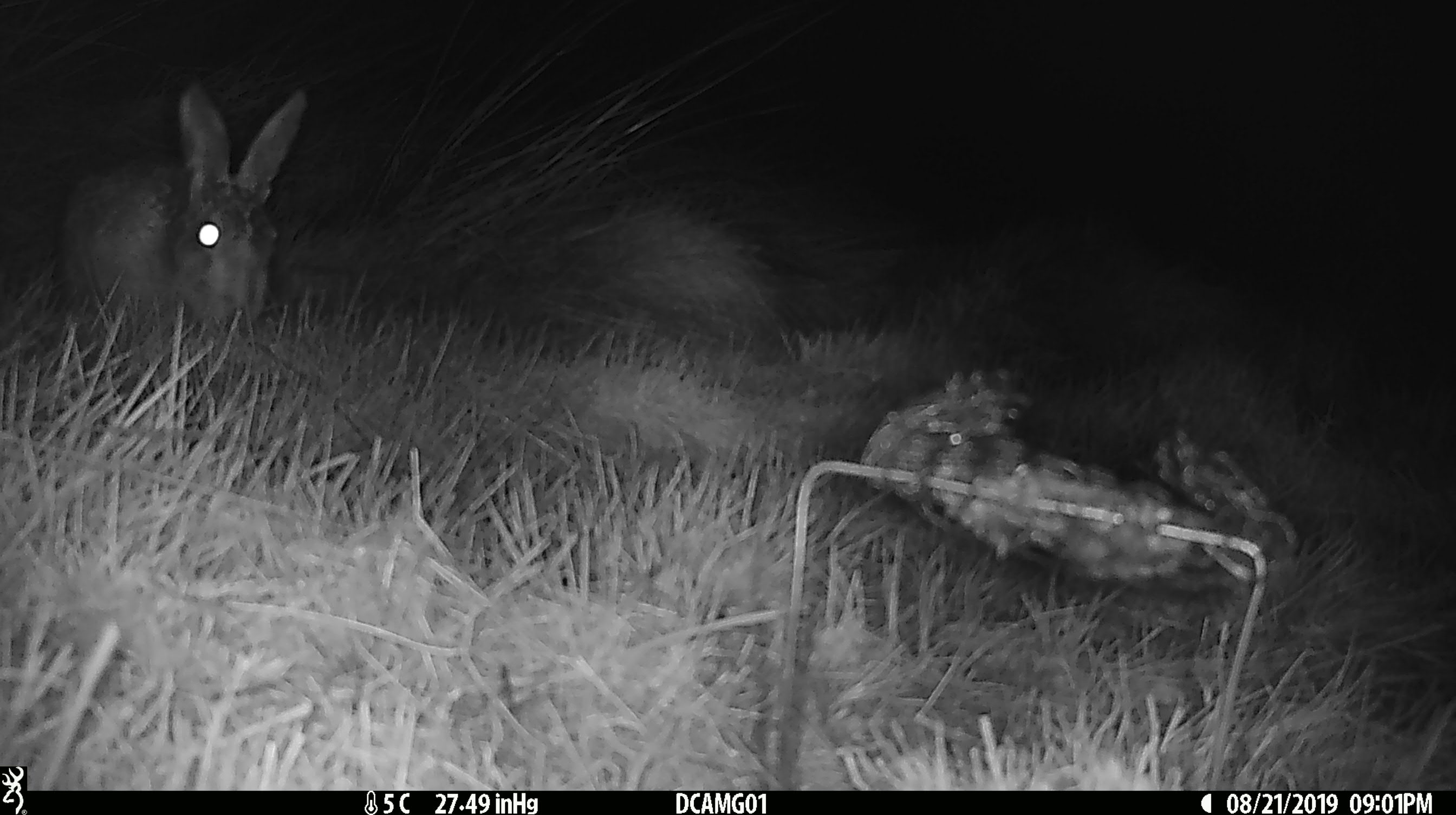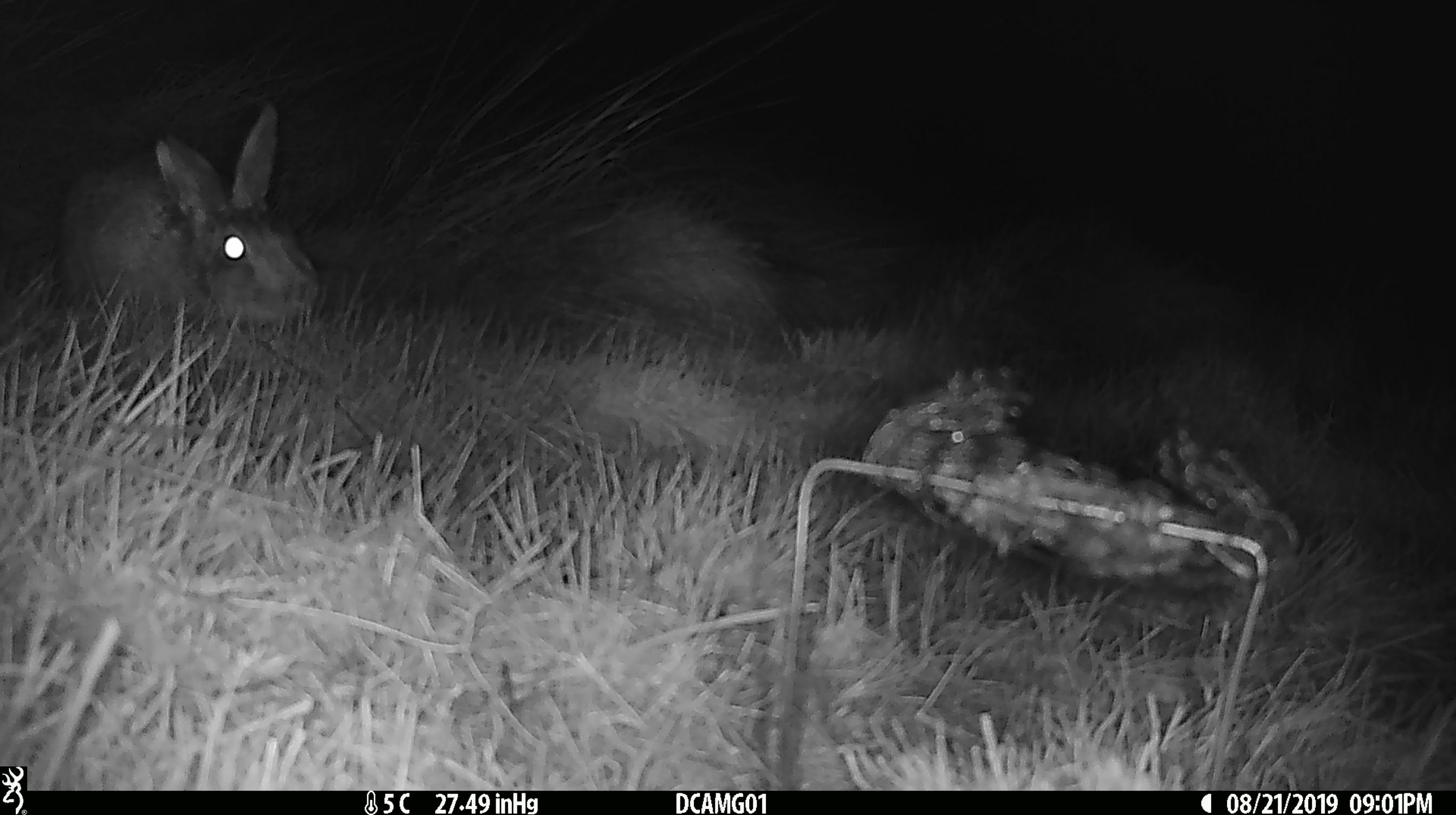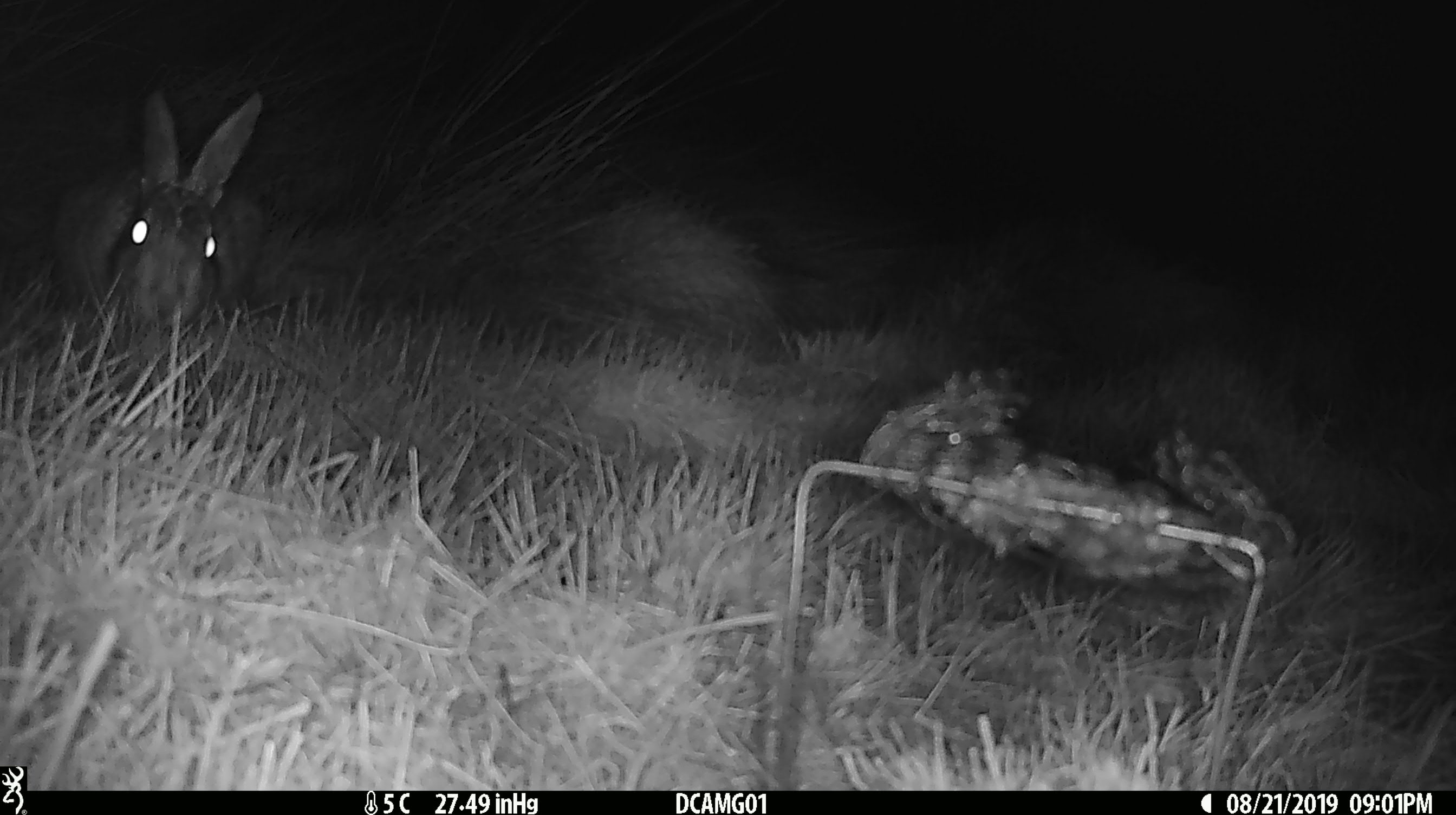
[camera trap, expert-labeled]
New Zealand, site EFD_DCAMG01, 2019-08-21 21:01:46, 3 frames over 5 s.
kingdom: Animalia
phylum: Chordata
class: Mammalia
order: Lagomorpha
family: Leporidae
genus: Lepus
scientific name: Lepus europaeus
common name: brown hare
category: hare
Hare (brown hare) (Lepus europaeus).